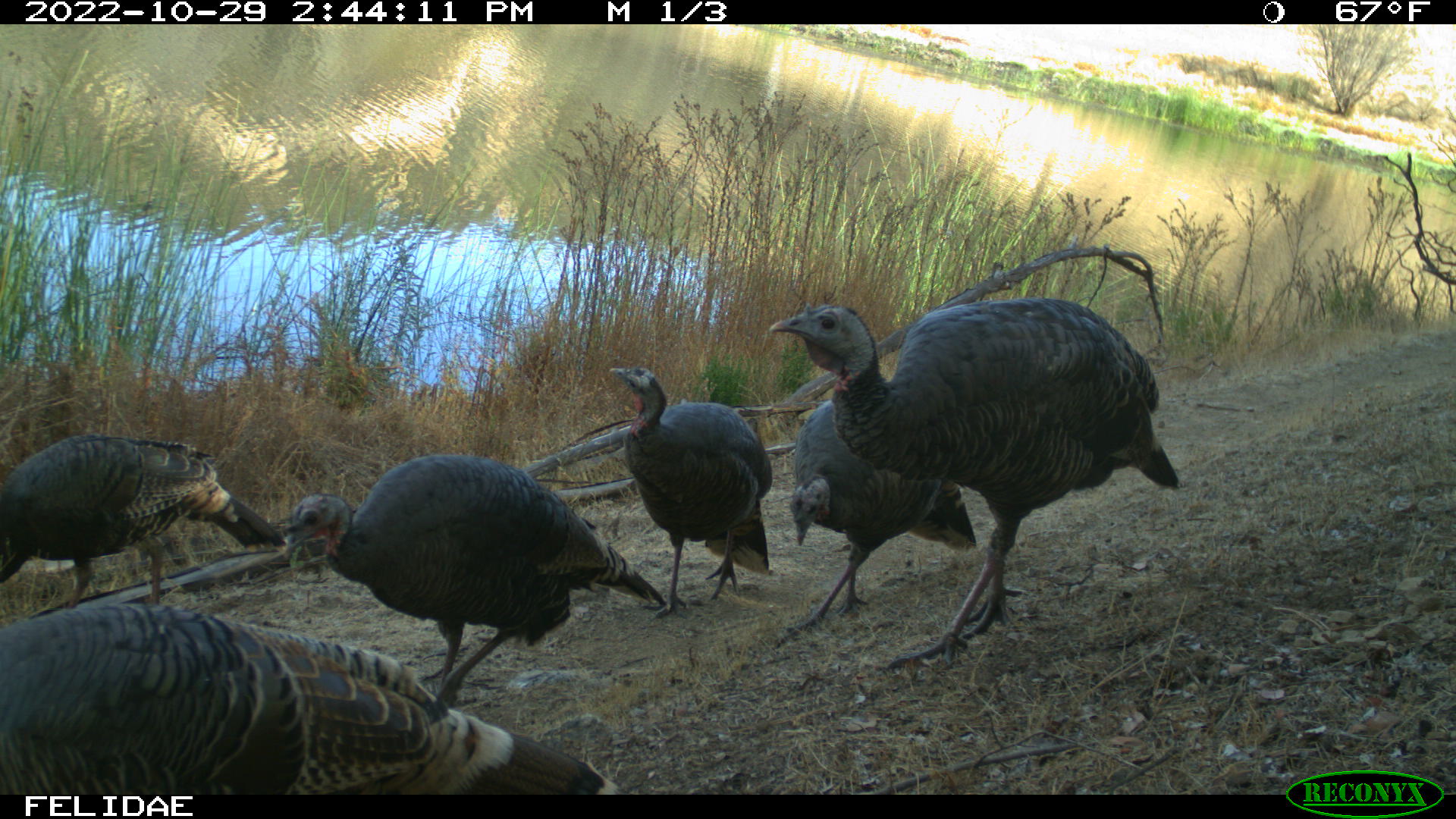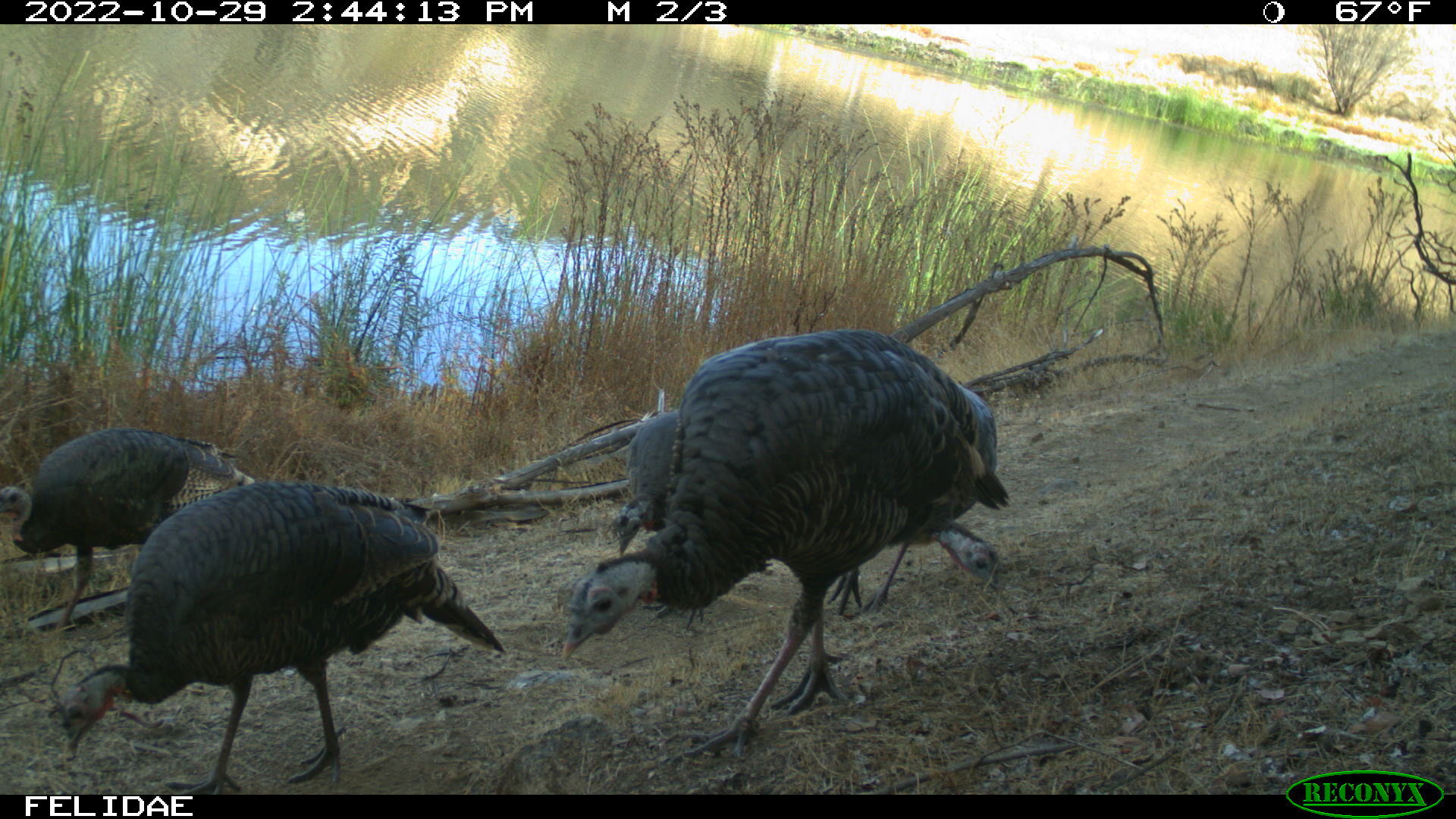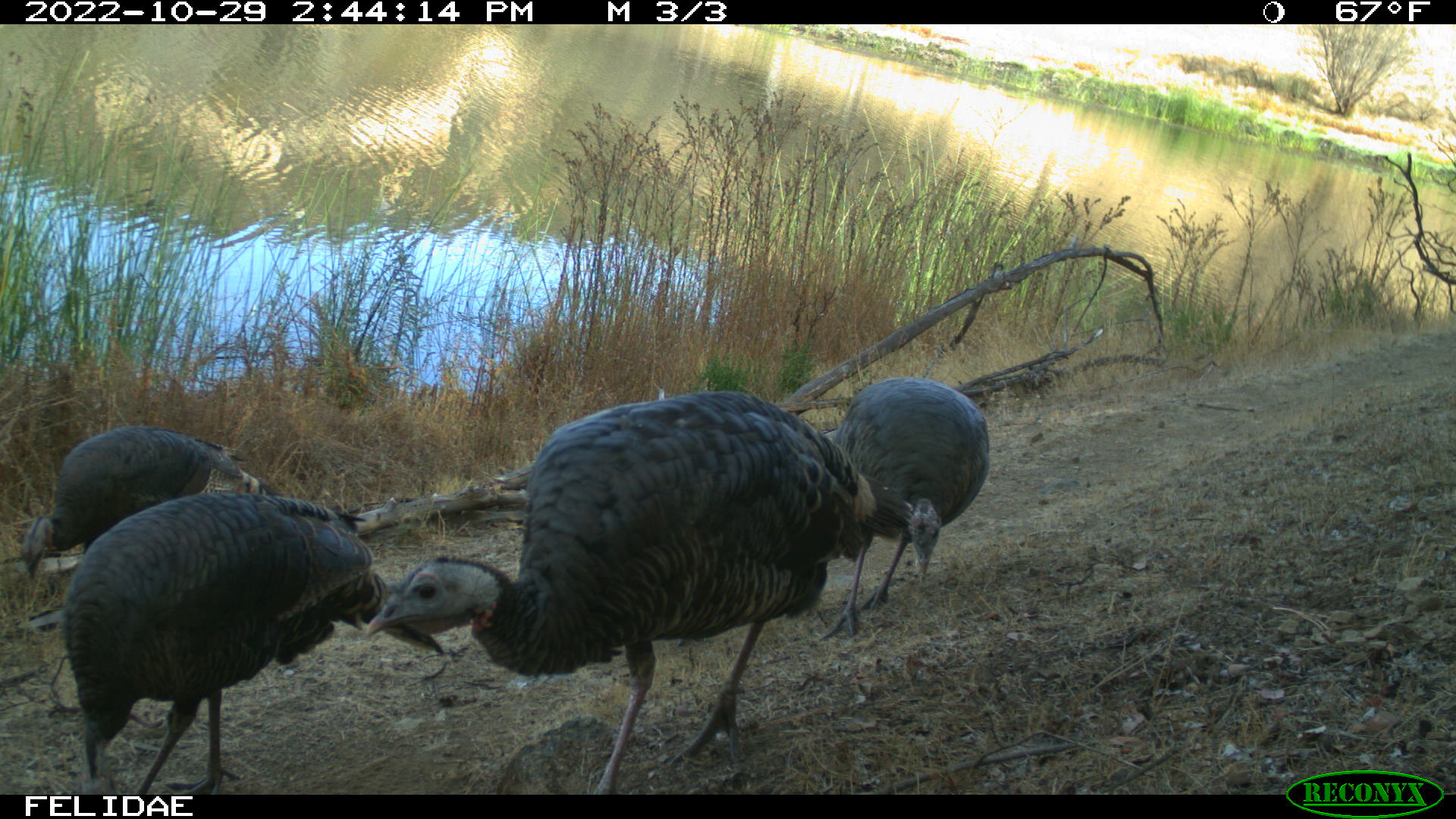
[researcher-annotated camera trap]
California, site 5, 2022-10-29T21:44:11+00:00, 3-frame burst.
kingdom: Animalia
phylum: Chordata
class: Aves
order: Galliformes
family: Phasianidae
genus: Meleagris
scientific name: Meleagris gallopavo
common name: turkey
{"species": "turkey (Meleagris gallopavo)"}